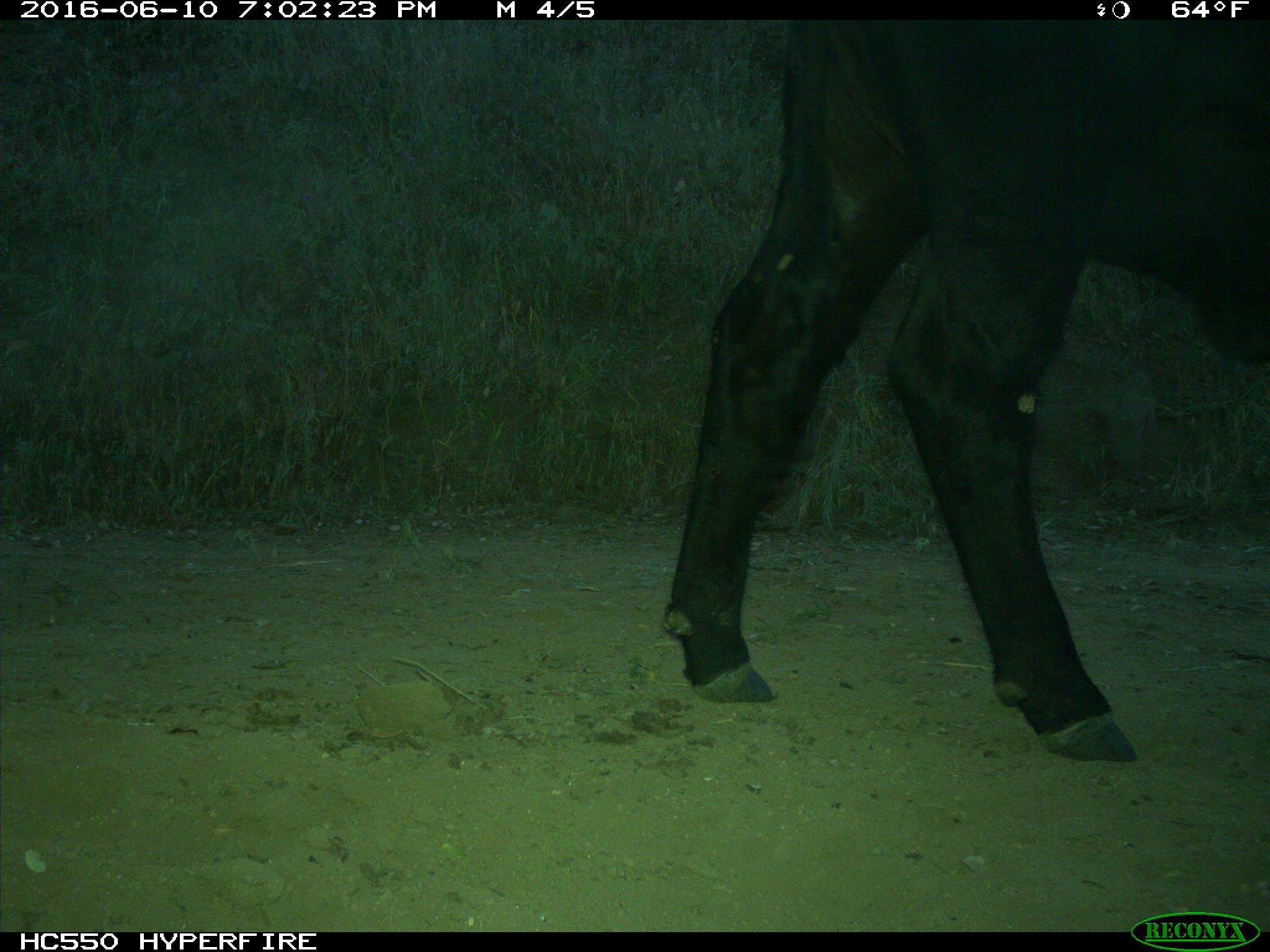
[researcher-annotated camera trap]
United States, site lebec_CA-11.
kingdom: Animalia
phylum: Chordata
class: Mammalia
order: Artiodactyla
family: Bovidae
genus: Bos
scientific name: Bos taurus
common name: domestic cow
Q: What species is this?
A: Bos taurus (domestic cow).